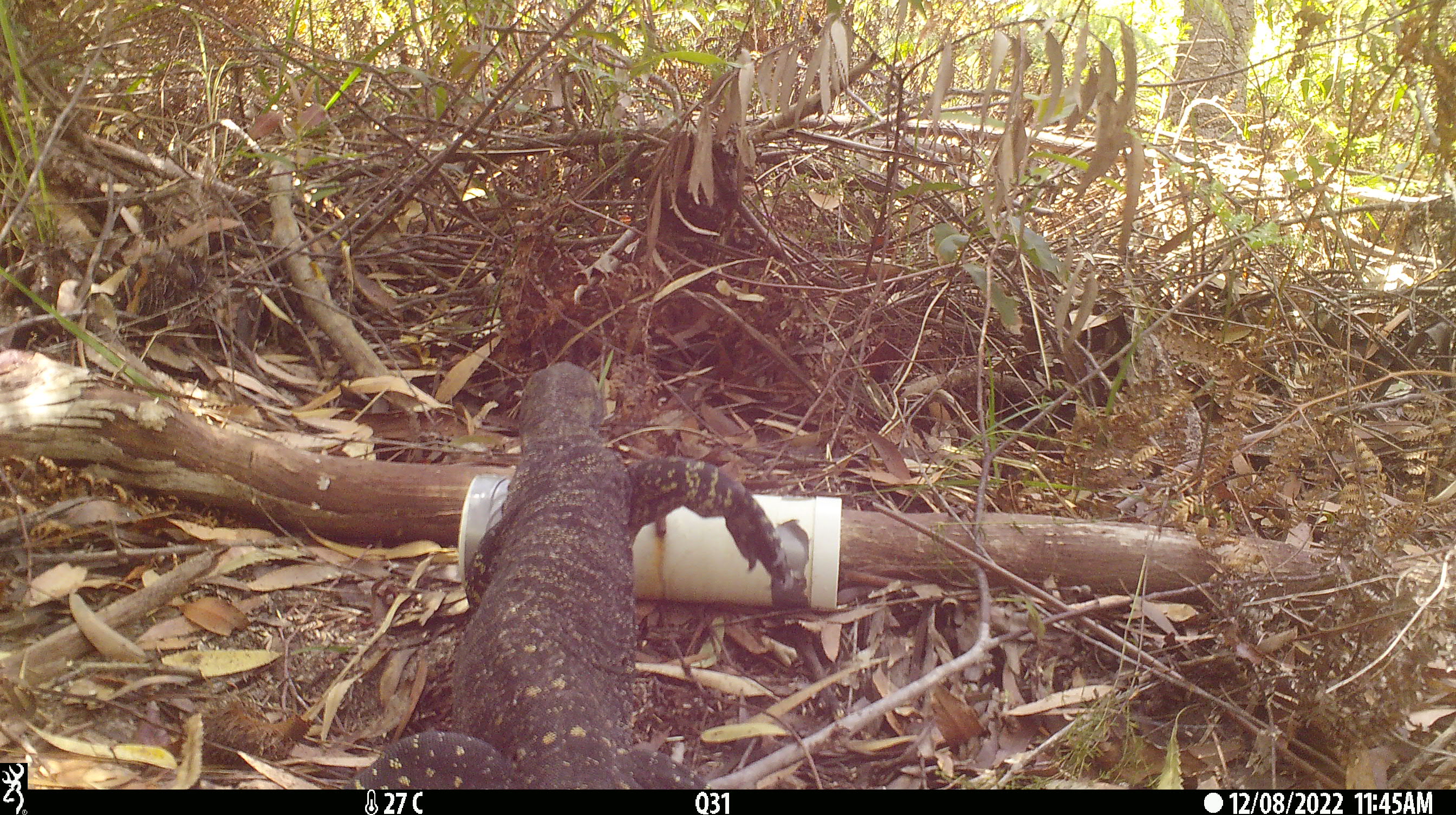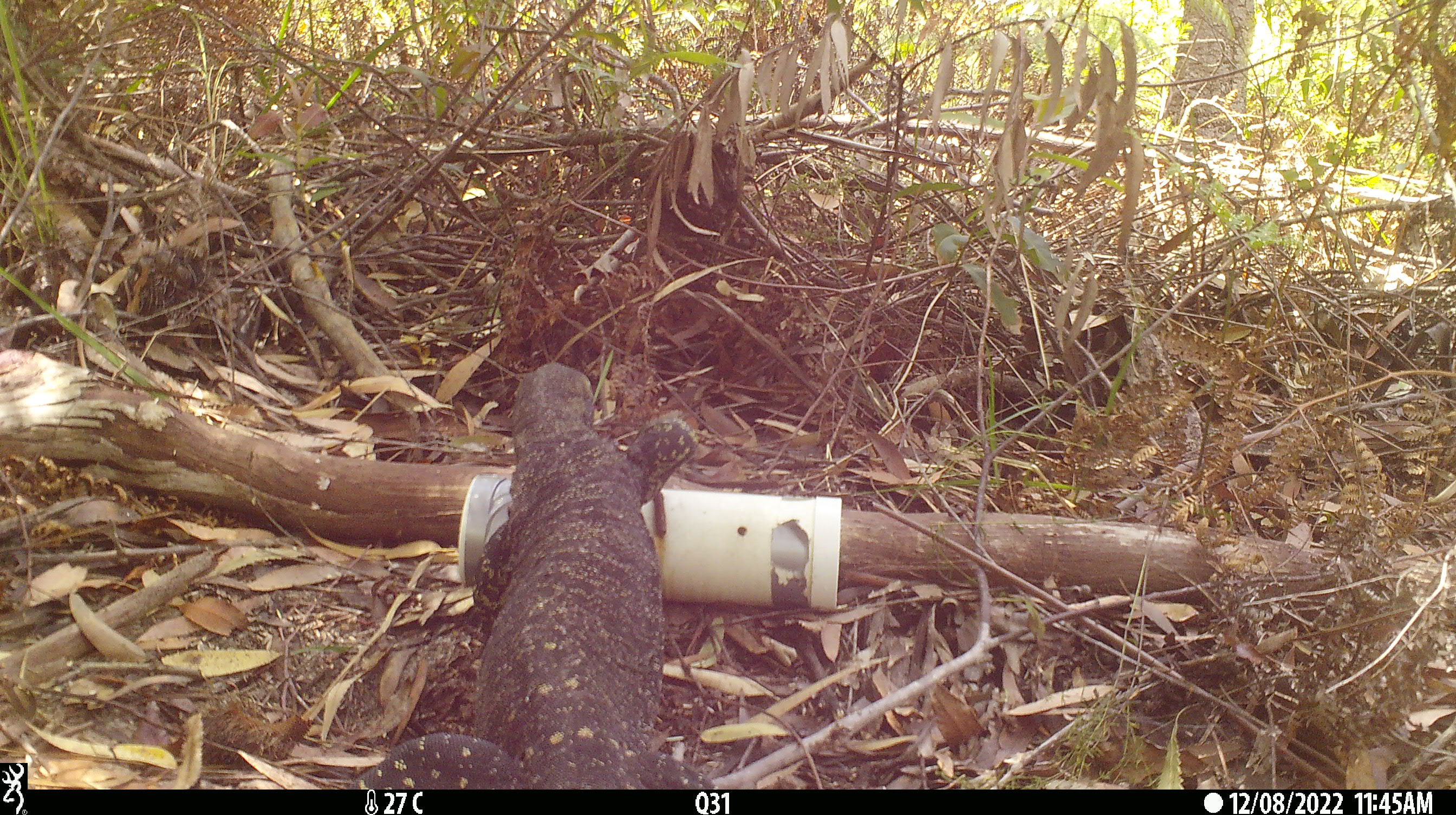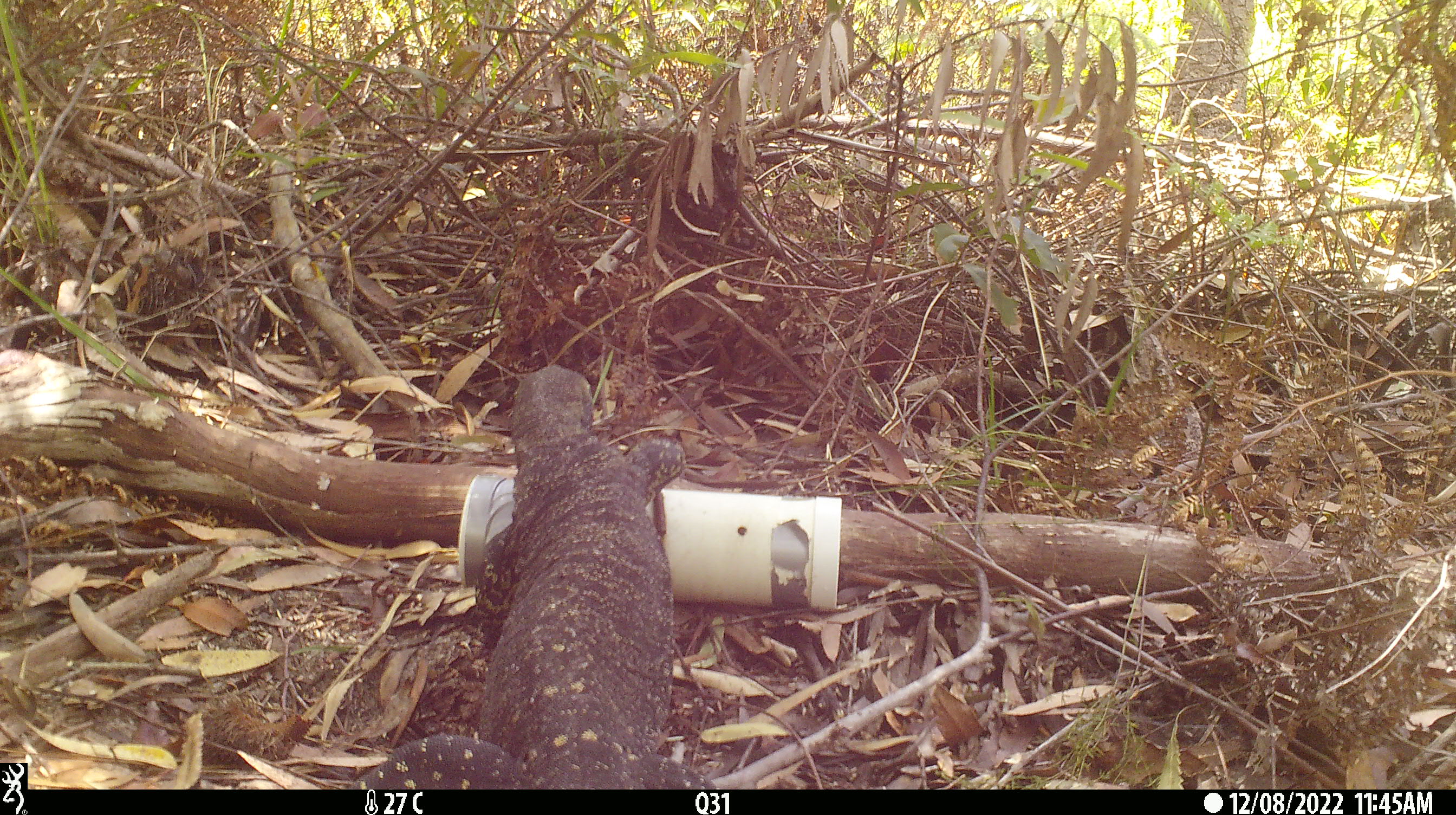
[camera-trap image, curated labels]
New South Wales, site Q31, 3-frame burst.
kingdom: Animalia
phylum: Chordata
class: Reptilia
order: Squamata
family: Varanidae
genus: Varanus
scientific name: Varanus varius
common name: lace monitor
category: goanna